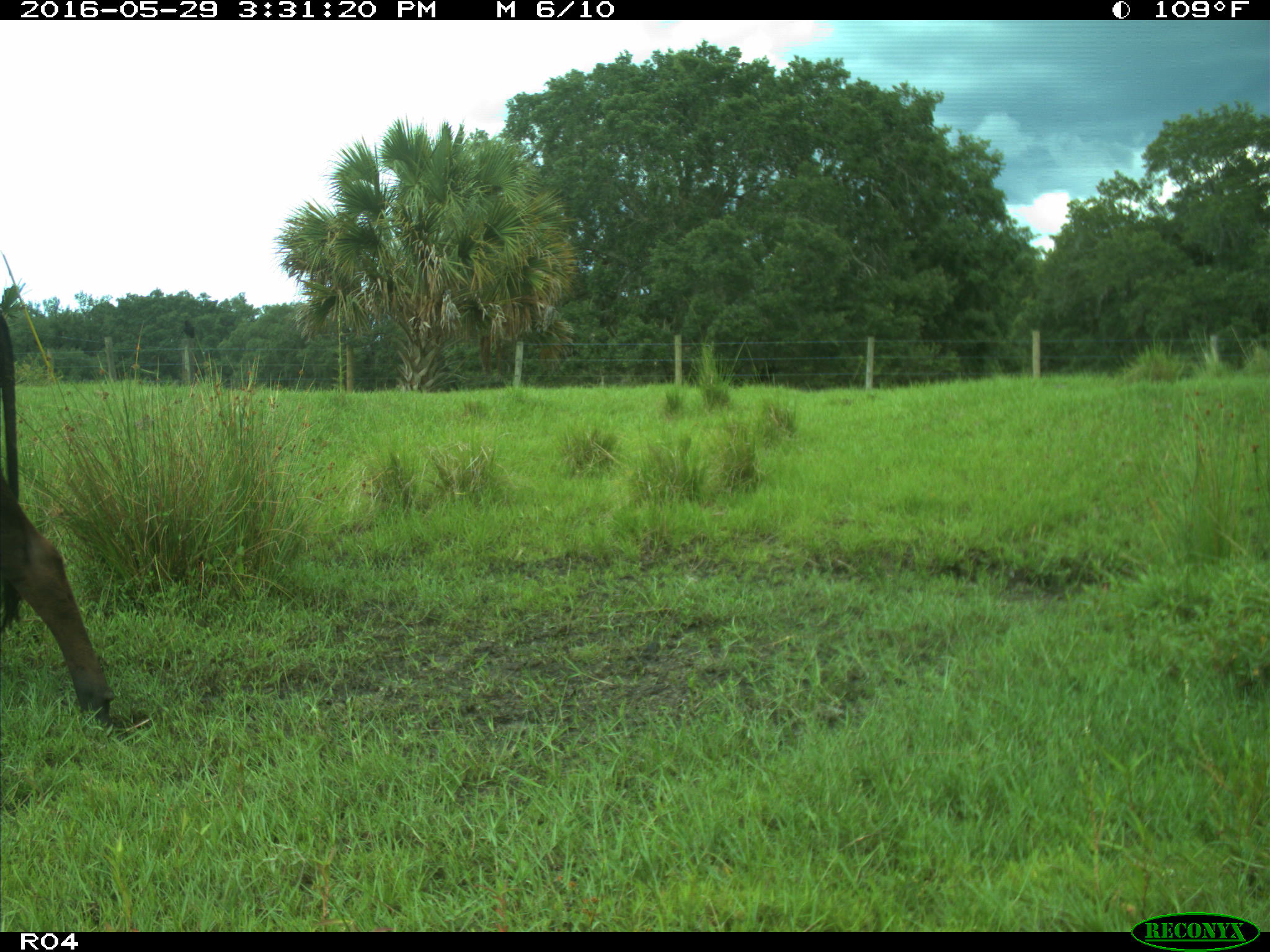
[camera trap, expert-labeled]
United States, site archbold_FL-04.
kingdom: Animalia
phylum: Chordata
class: Mammalia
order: Artiodactyla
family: Bovidae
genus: Bos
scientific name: Bos taurus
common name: domestic cow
Bos taurus (domestic cow).